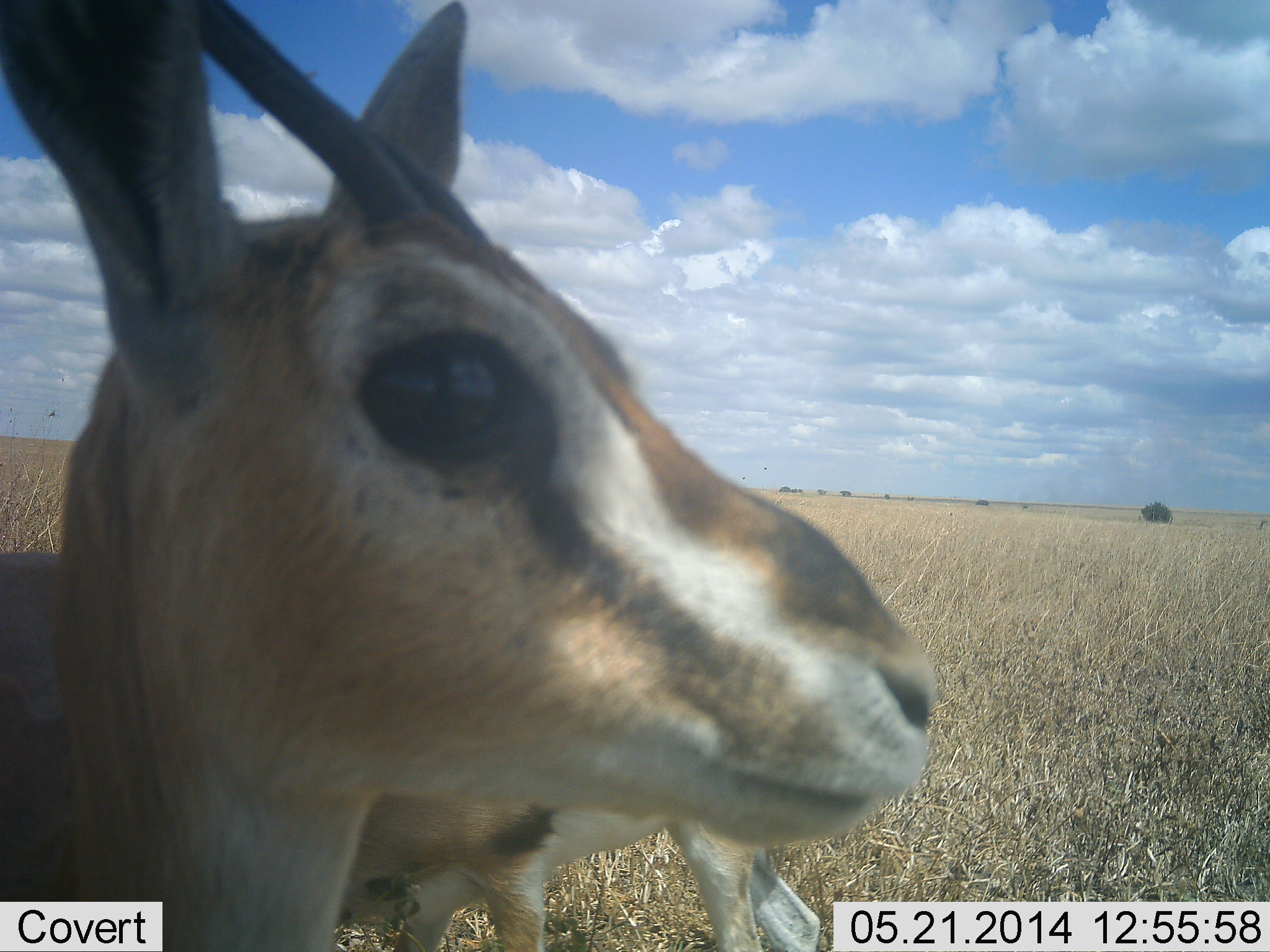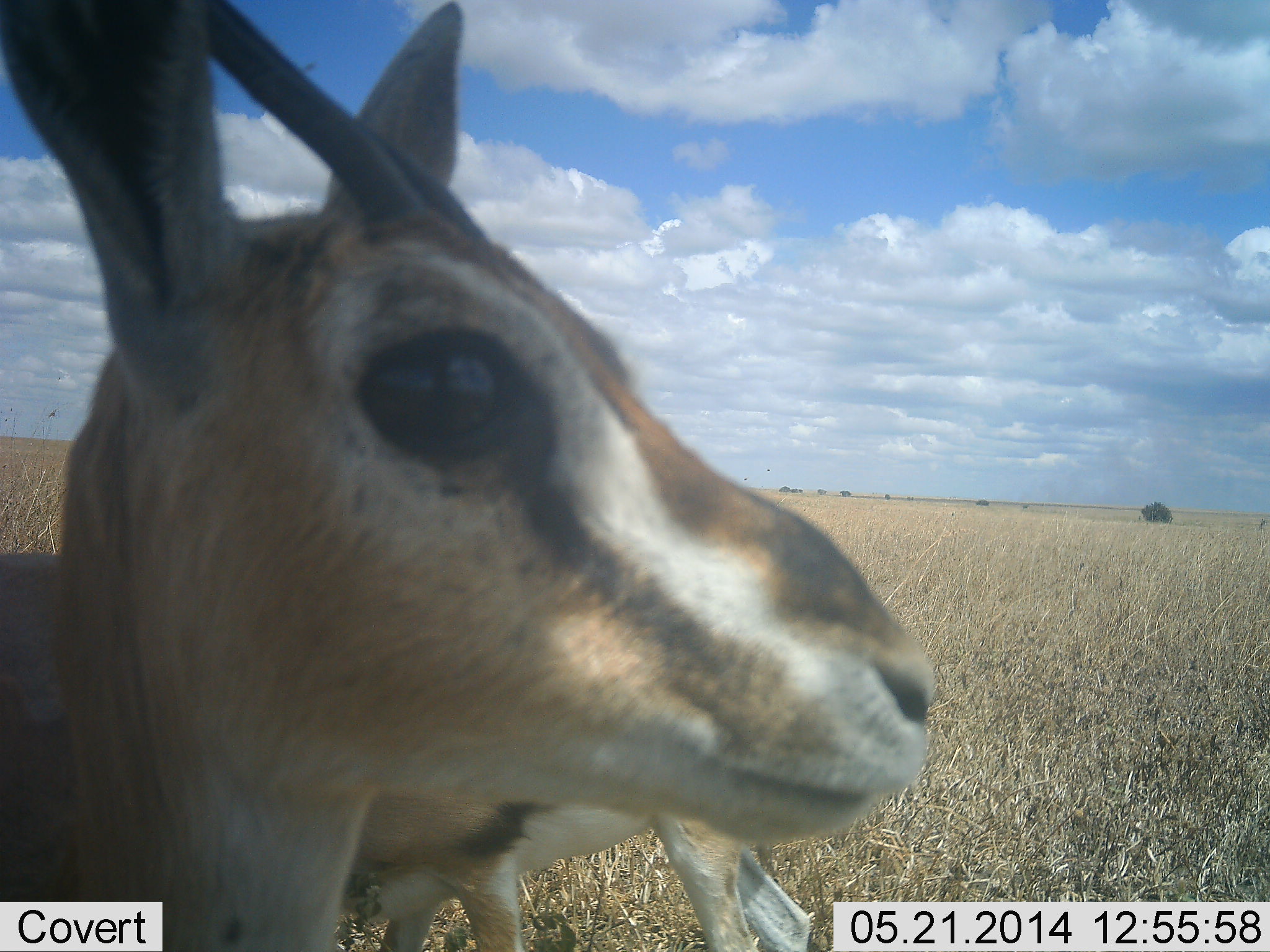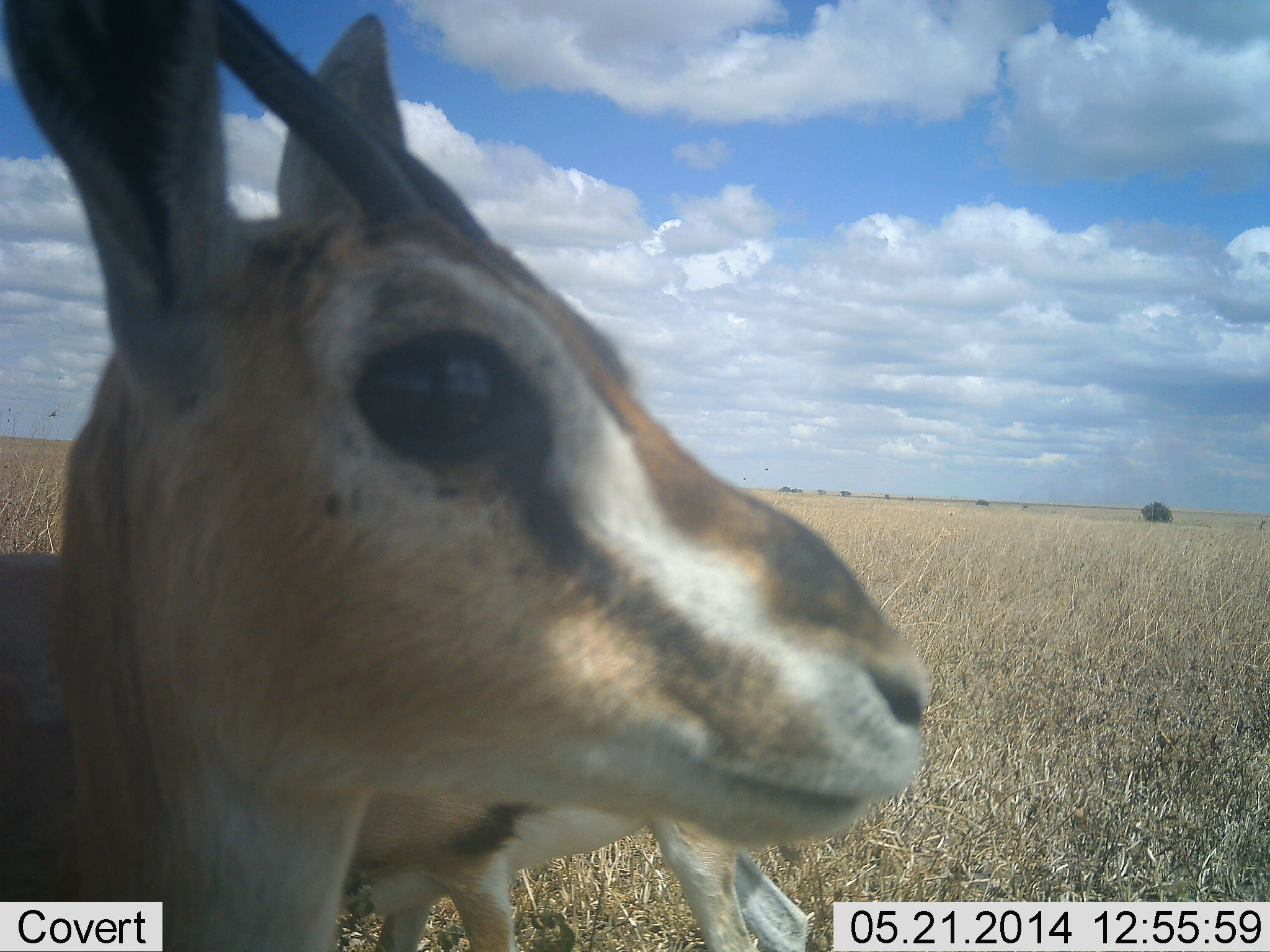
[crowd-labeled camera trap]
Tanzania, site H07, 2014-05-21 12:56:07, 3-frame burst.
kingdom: Animalia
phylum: Chordata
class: Mammalia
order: Artiodactyla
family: Bovidae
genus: Eudorcas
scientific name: Eudorcas thomsonii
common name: thomson's gazelle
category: gazellethomsons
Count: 2.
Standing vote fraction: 90%.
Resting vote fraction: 20%.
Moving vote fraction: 0%.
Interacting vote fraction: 0%.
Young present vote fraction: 0%.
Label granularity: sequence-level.